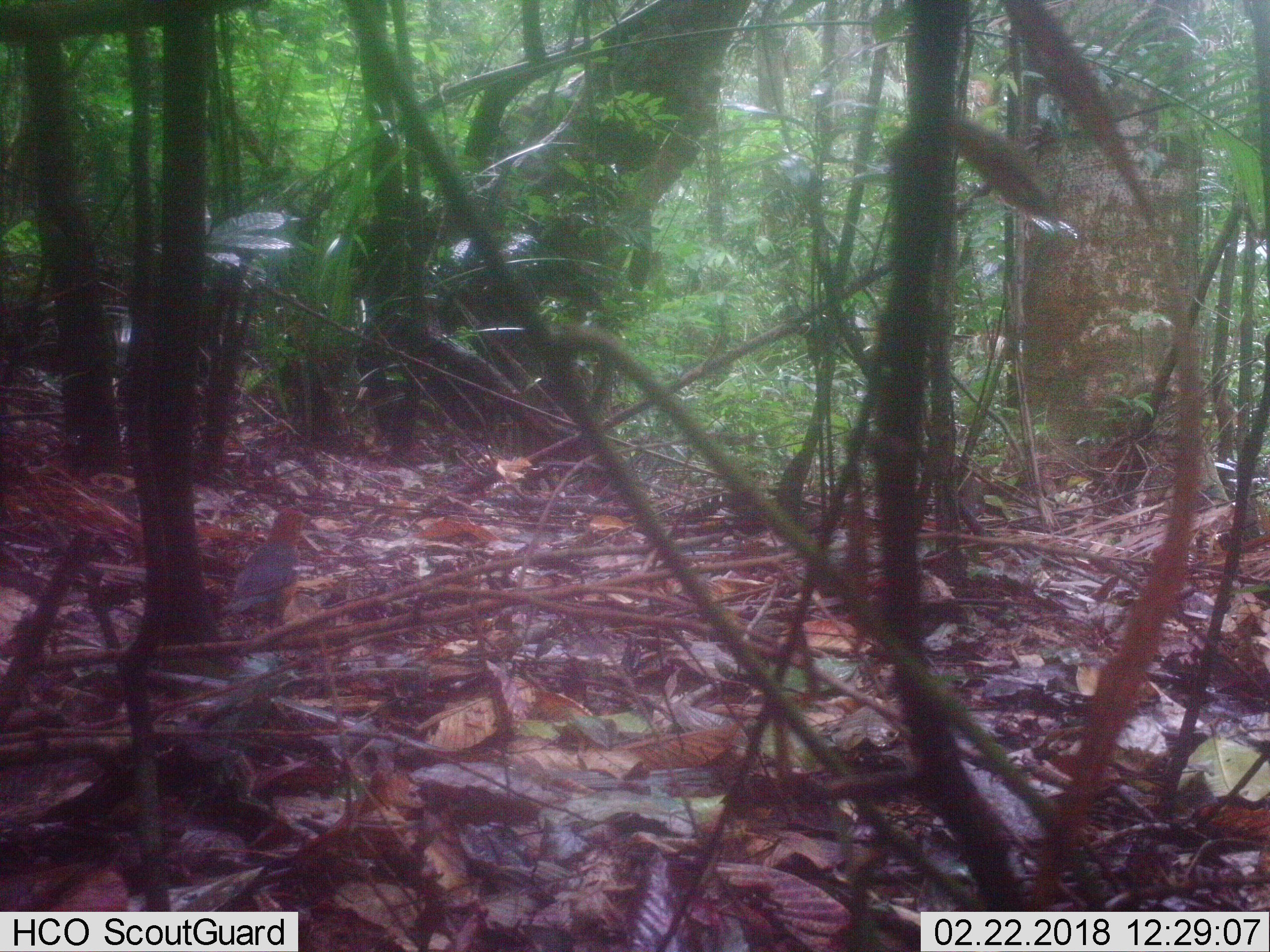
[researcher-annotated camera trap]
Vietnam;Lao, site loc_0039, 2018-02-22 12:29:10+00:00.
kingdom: Animalia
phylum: Chordata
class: Aves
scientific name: Aves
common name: bird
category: unidentified bird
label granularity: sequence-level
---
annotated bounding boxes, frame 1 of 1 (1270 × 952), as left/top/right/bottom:
unidentified bird: 217/498/323/629